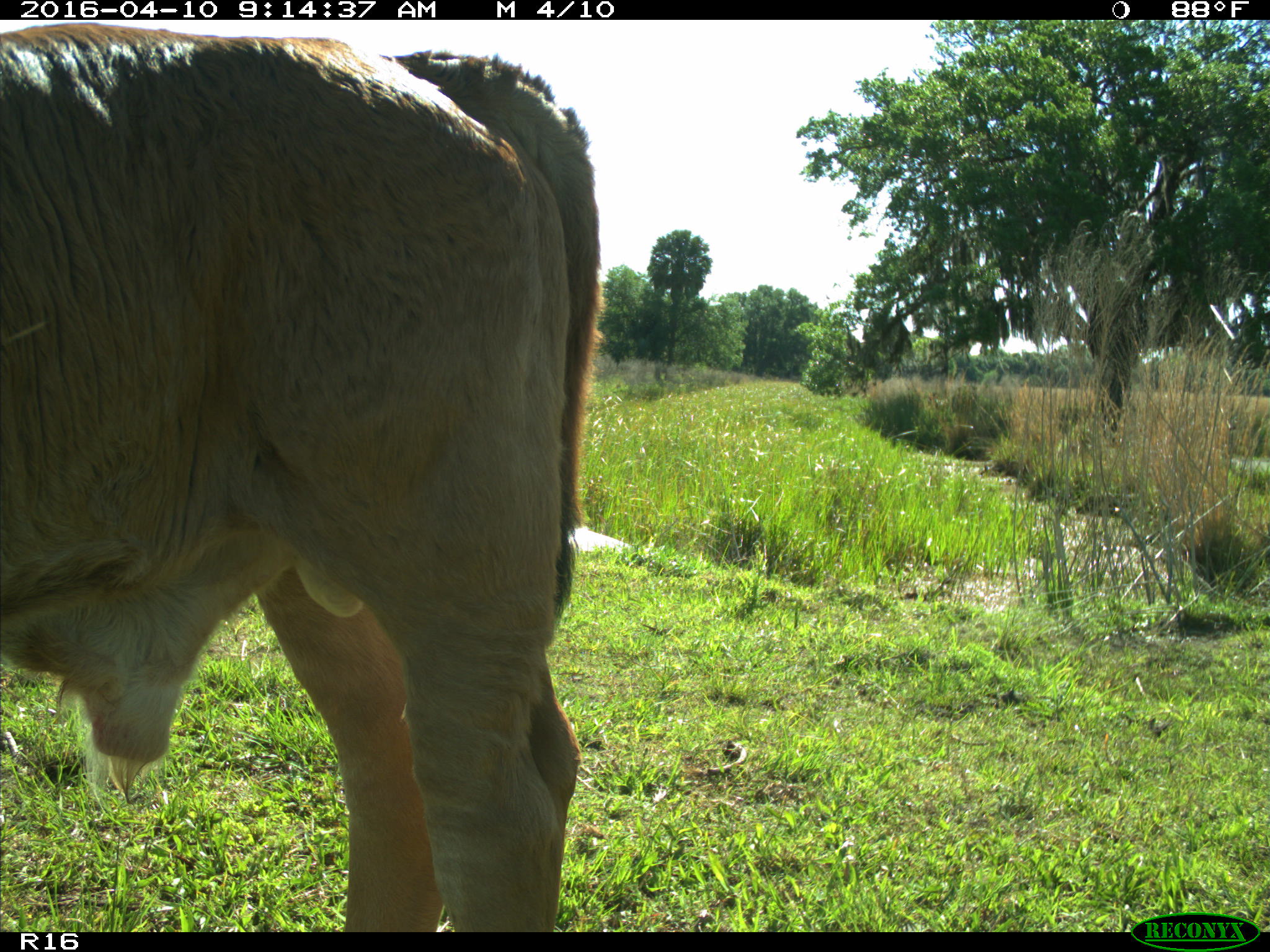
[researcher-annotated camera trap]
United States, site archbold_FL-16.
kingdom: Animalia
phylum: Chordata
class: Mammalia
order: Artiodactyla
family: Bovidae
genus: Bos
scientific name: Bos taurus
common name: domestic cow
Bos taurus (domestic cow).